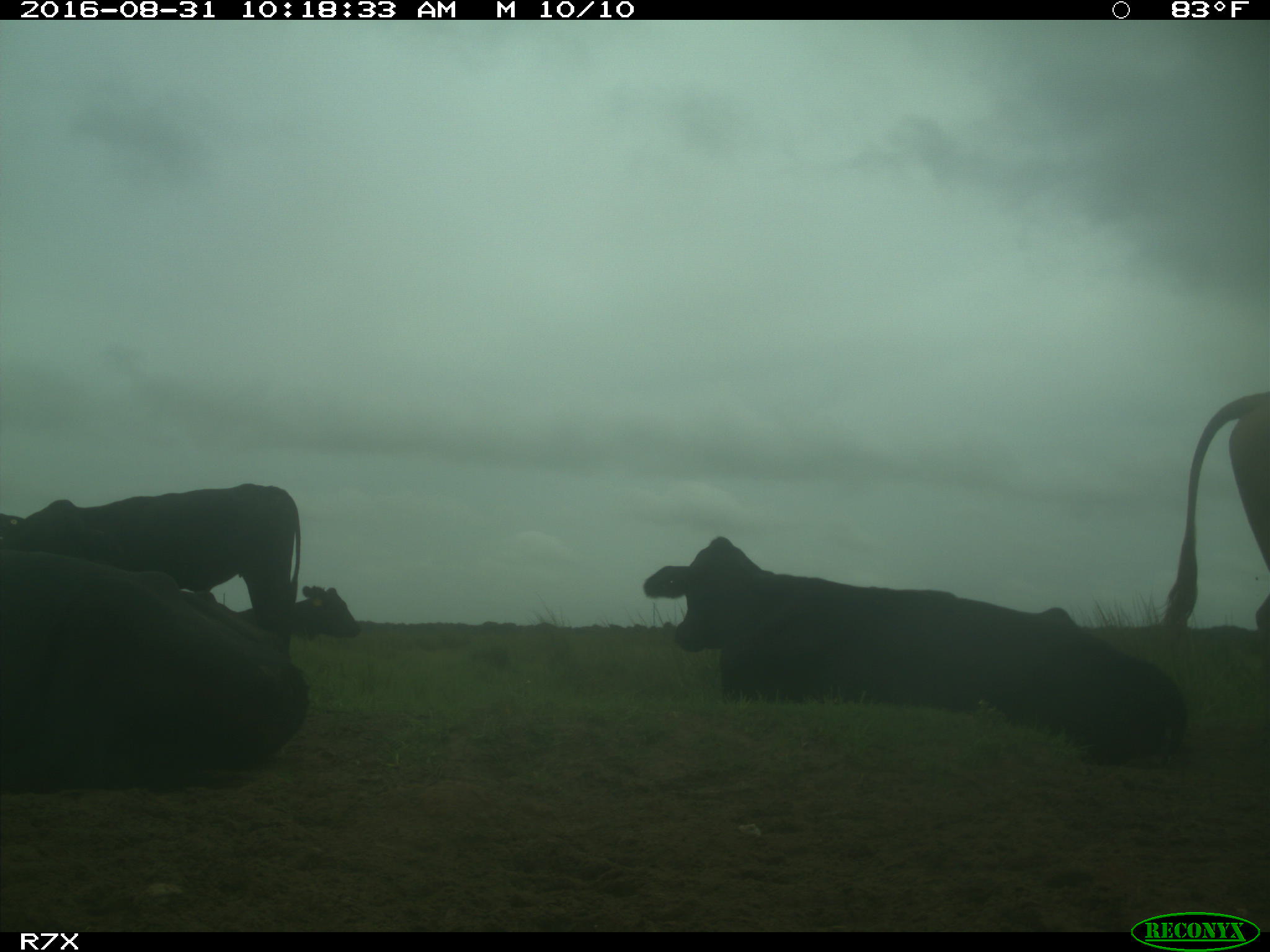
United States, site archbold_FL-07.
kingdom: Animalia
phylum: Chordata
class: Mammalia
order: Artiodactyla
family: Bovidae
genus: Bos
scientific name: Bos taurus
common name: domestic cow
Bos taurus (domestic cow).